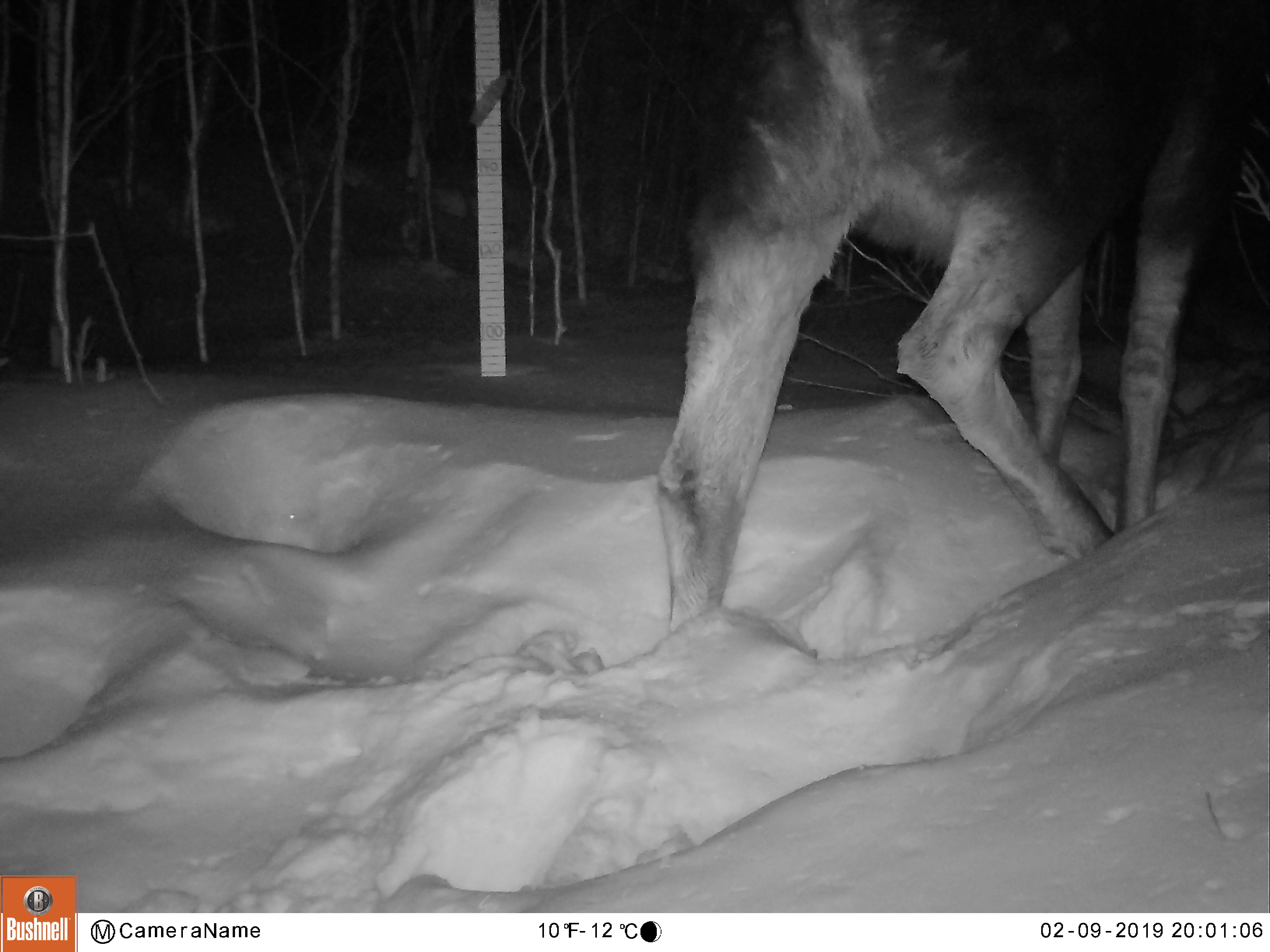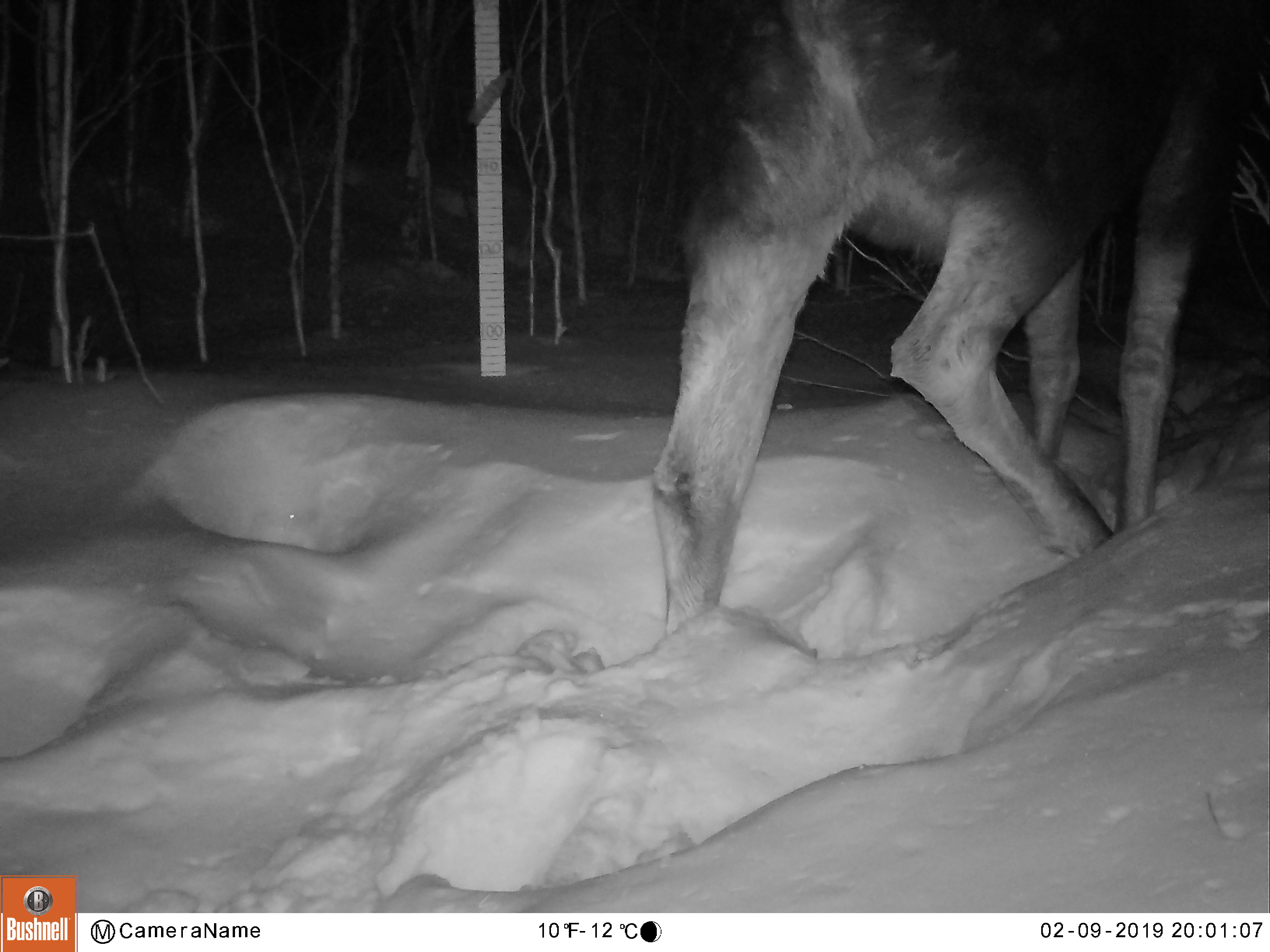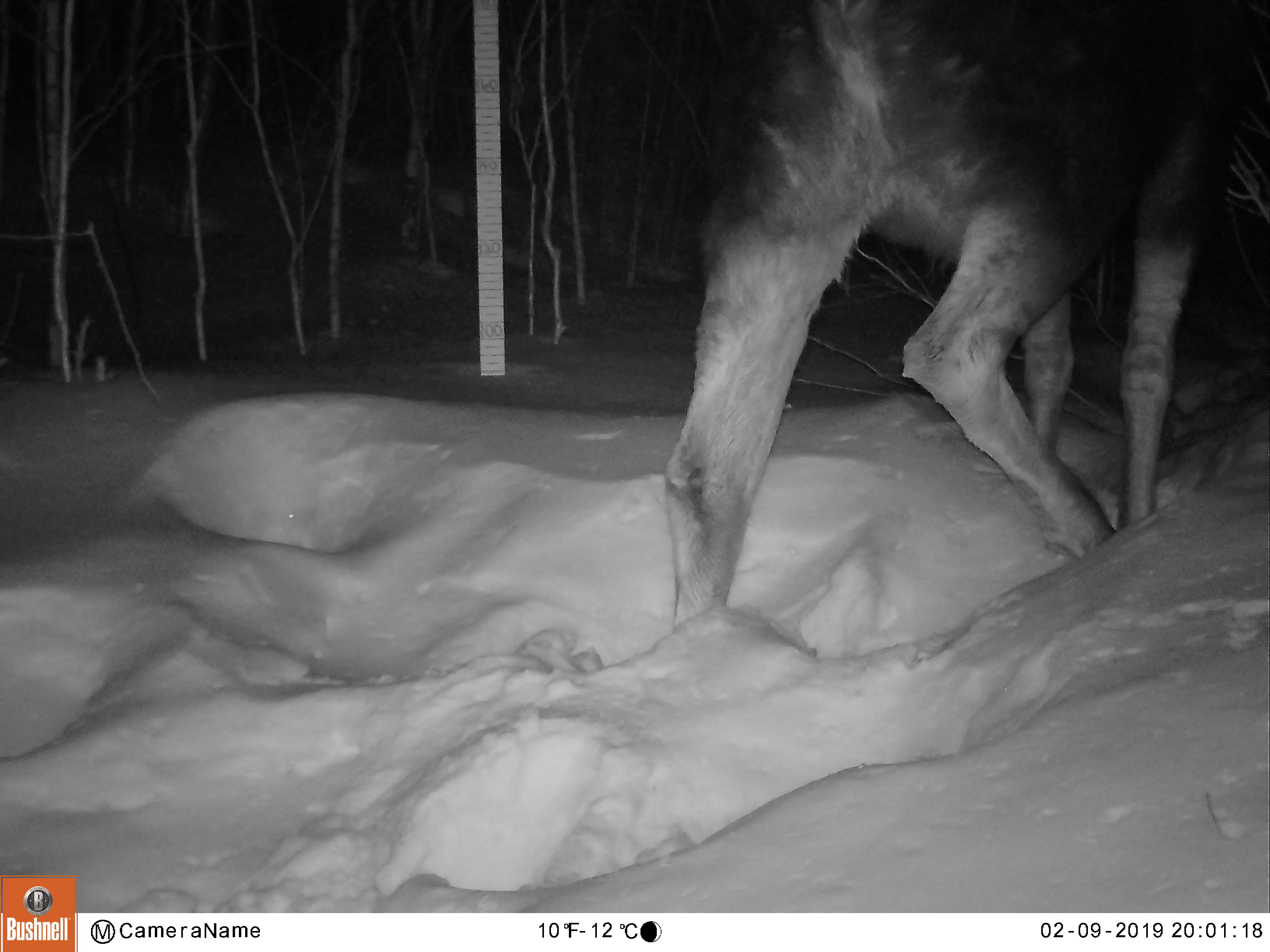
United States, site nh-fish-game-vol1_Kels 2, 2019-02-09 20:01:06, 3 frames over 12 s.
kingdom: Animalia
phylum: Chordata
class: Mammalia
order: Artiodactyla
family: Cervidae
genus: Alces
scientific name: Alces alces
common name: moose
Moose (Alces alces).